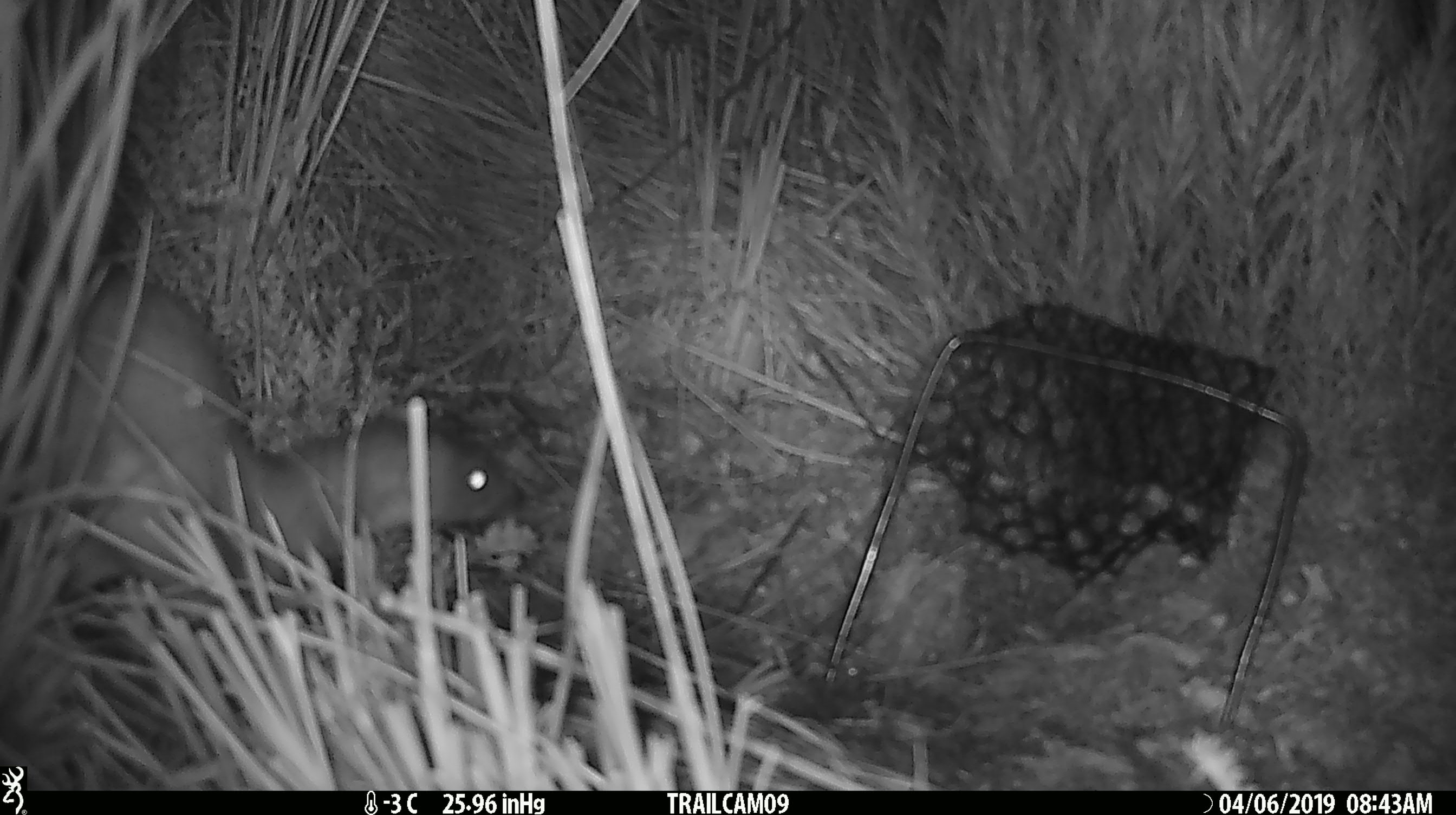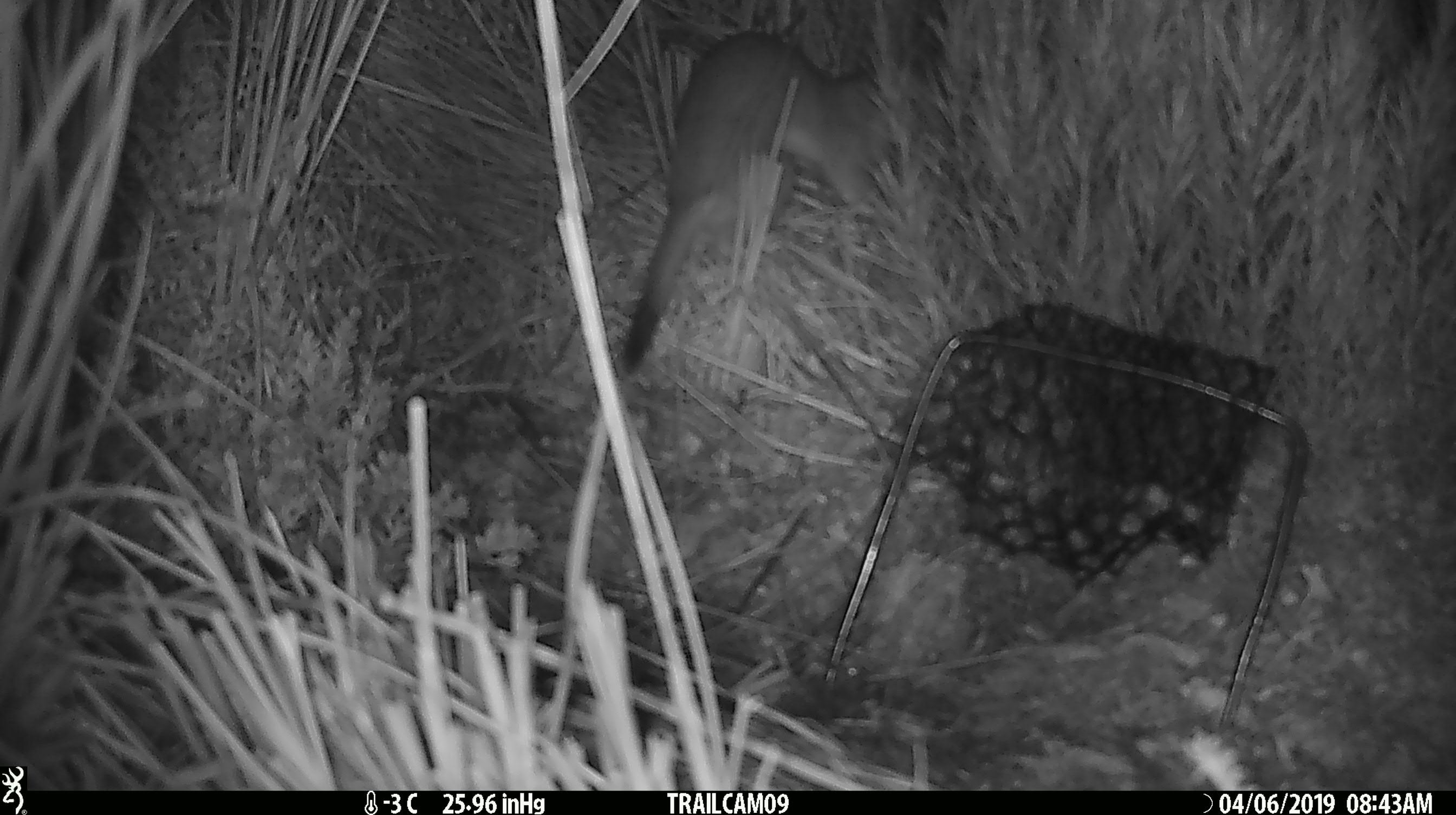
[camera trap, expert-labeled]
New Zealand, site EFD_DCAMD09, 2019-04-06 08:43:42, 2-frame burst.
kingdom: Animalia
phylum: Chordata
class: Mammalia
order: Carnivora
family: Mustelidae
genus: Mustela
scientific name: Mustela erminea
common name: stoat